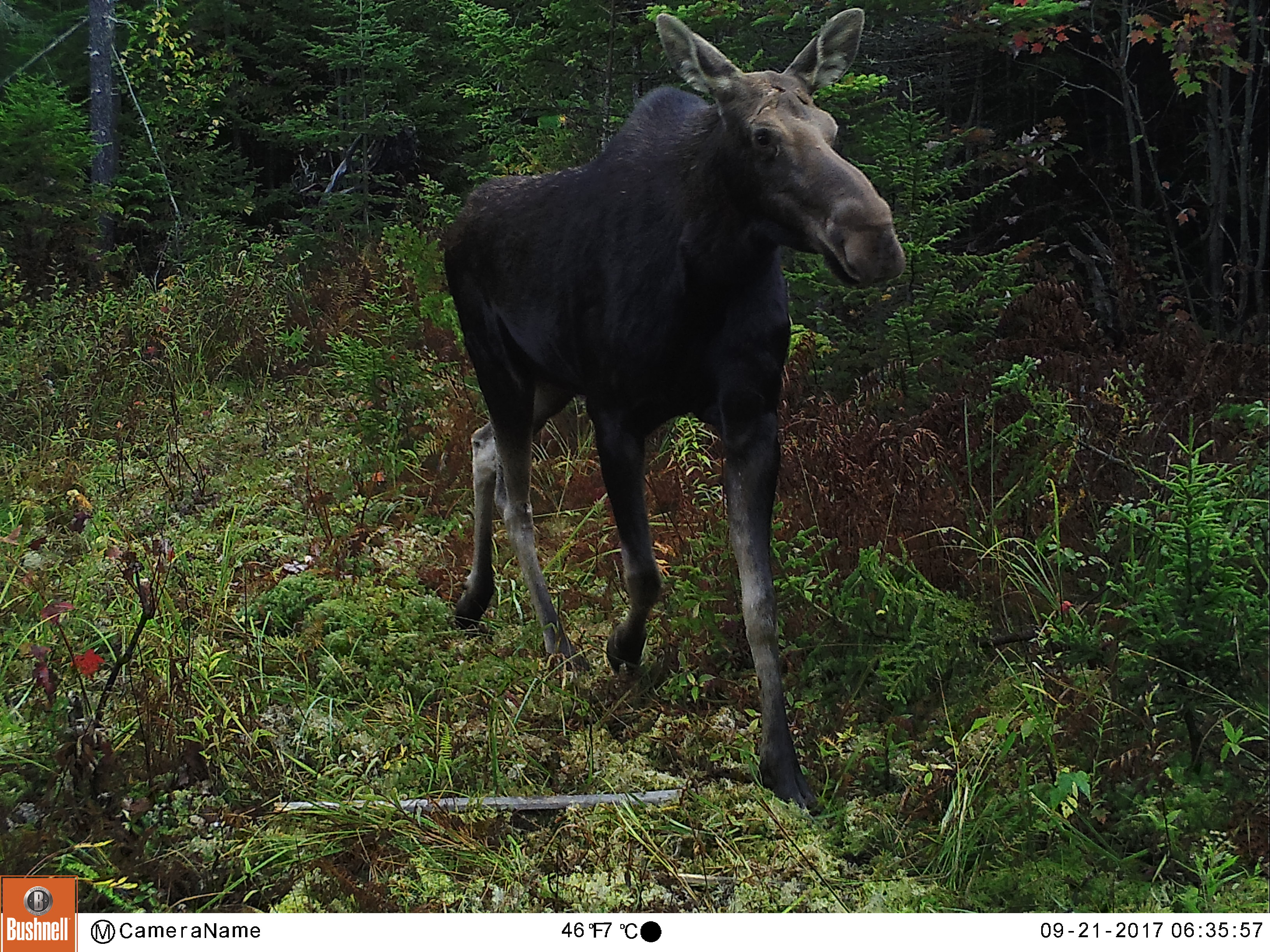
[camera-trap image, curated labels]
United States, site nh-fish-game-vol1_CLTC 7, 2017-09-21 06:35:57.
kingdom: Animalia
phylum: Chordata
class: Mammalia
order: Artiodactyla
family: Cervidae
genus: Alces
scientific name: Alces alces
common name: moose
Moose (Alces alces).